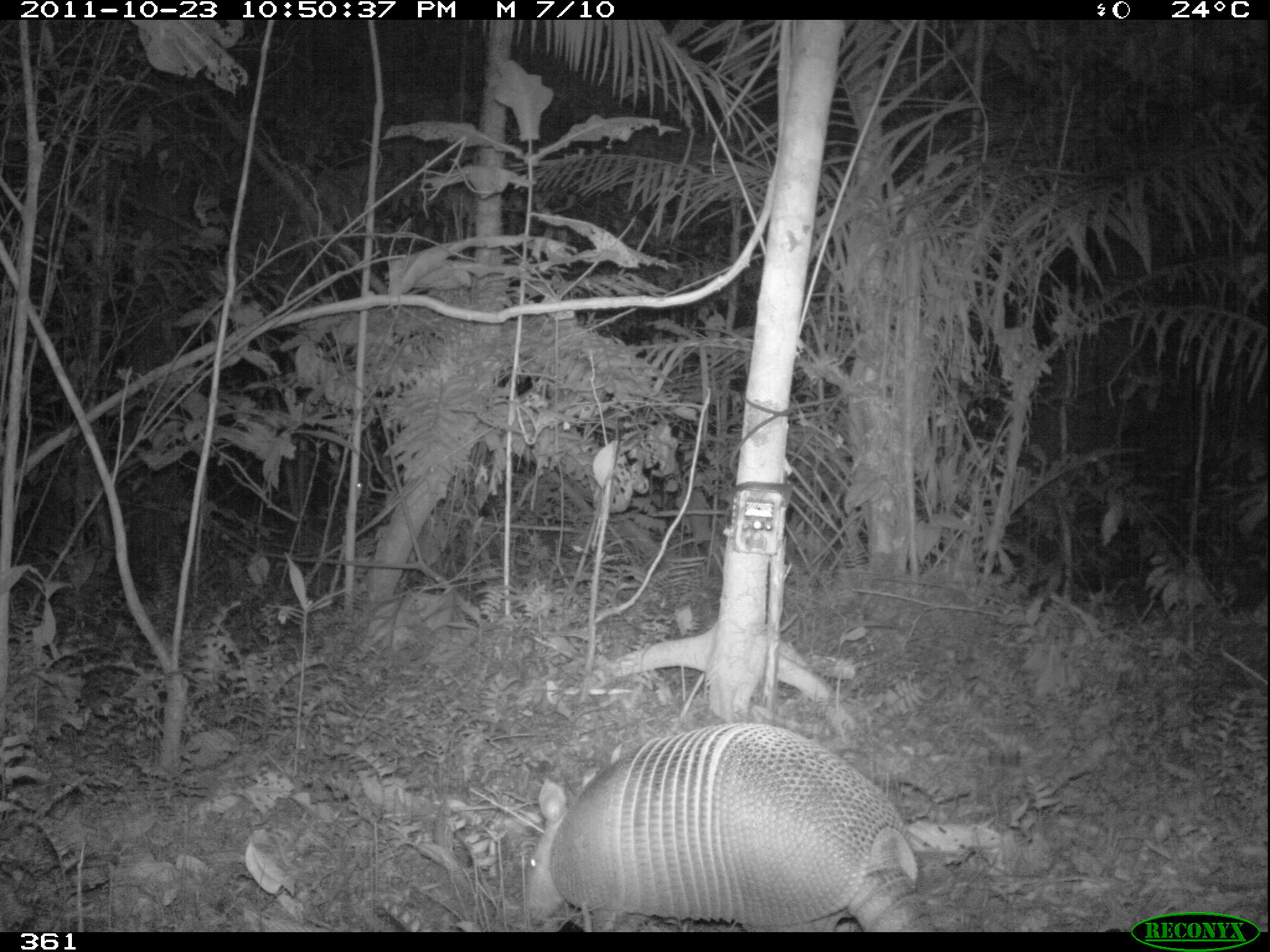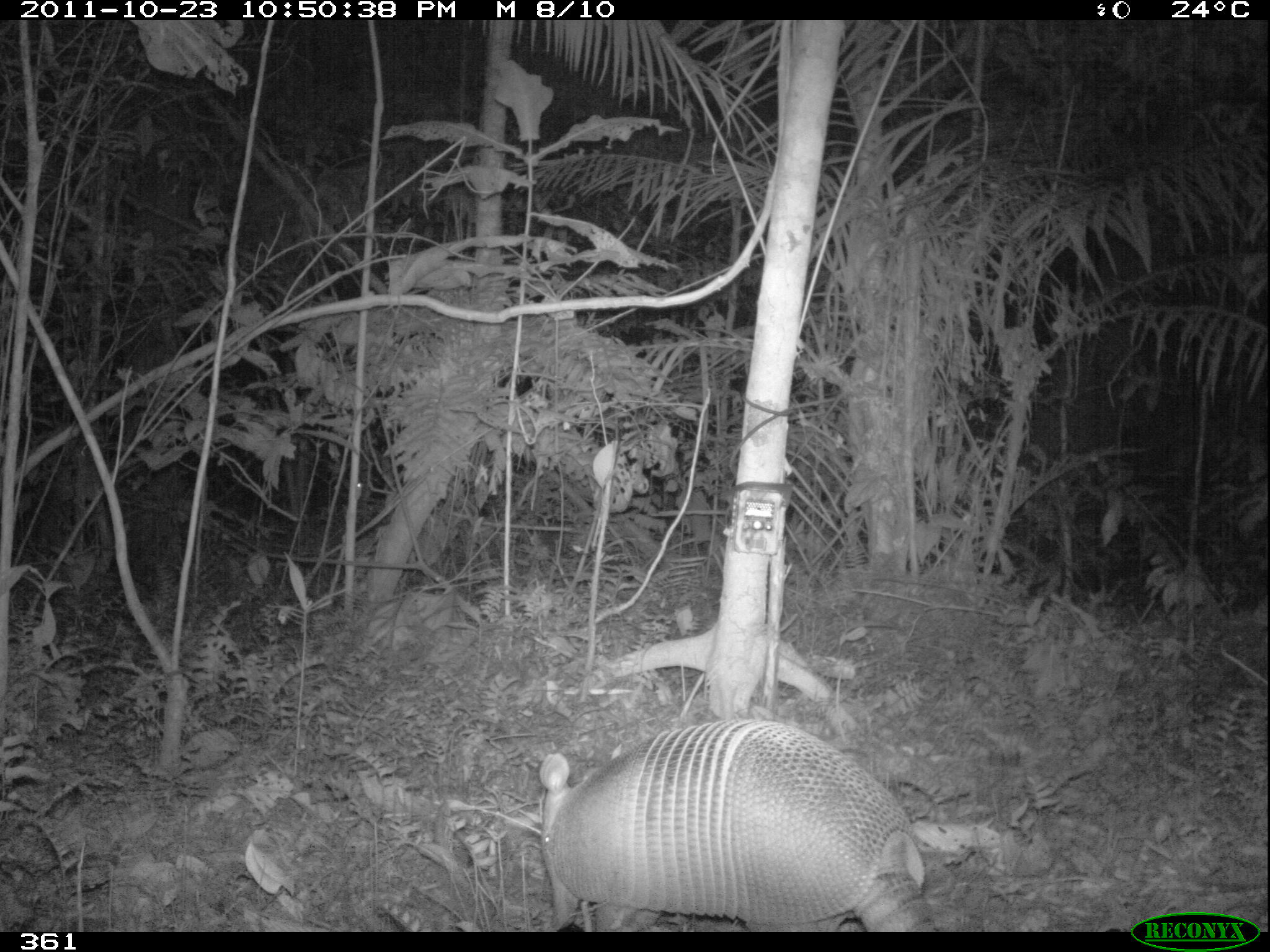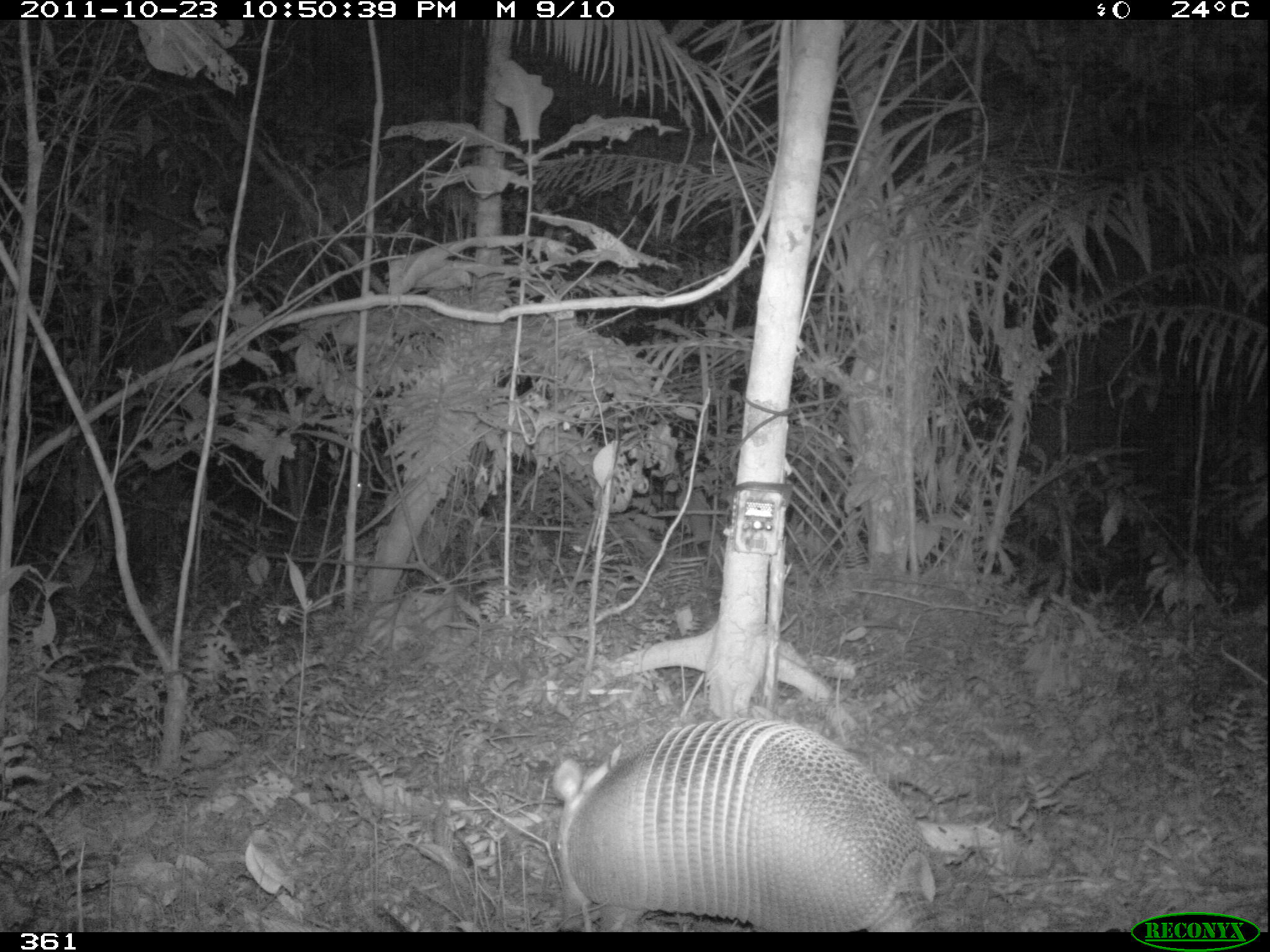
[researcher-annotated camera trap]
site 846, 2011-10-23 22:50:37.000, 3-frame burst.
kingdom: Animalia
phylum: Chordata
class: Mammalia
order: Cingulata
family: Dasypodidae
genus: Dasypus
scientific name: Dasypus kappleri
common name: greater long-nosed armadillo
Dasypus kappleri (greater long-nosed armadillo).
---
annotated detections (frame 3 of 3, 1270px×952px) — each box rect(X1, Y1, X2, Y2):
dasypus kappleri: rect(549, 718, 935, 932)